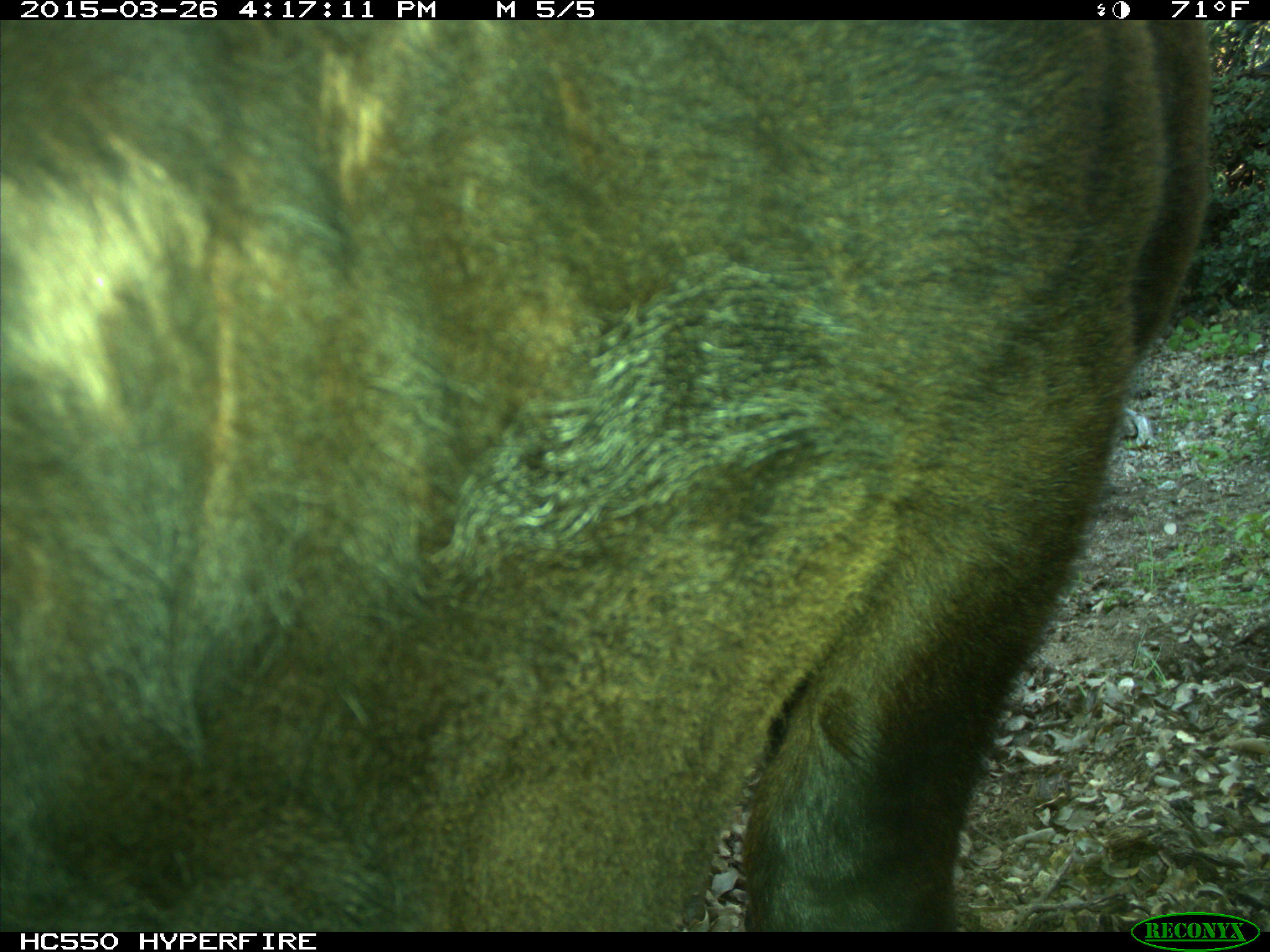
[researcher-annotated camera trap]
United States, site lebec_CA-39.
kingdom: Animalia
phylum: Chordata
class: Mammalia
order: Artiodactyla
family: Bovidae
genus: Bos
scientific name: Bos taurus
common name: domestic cow